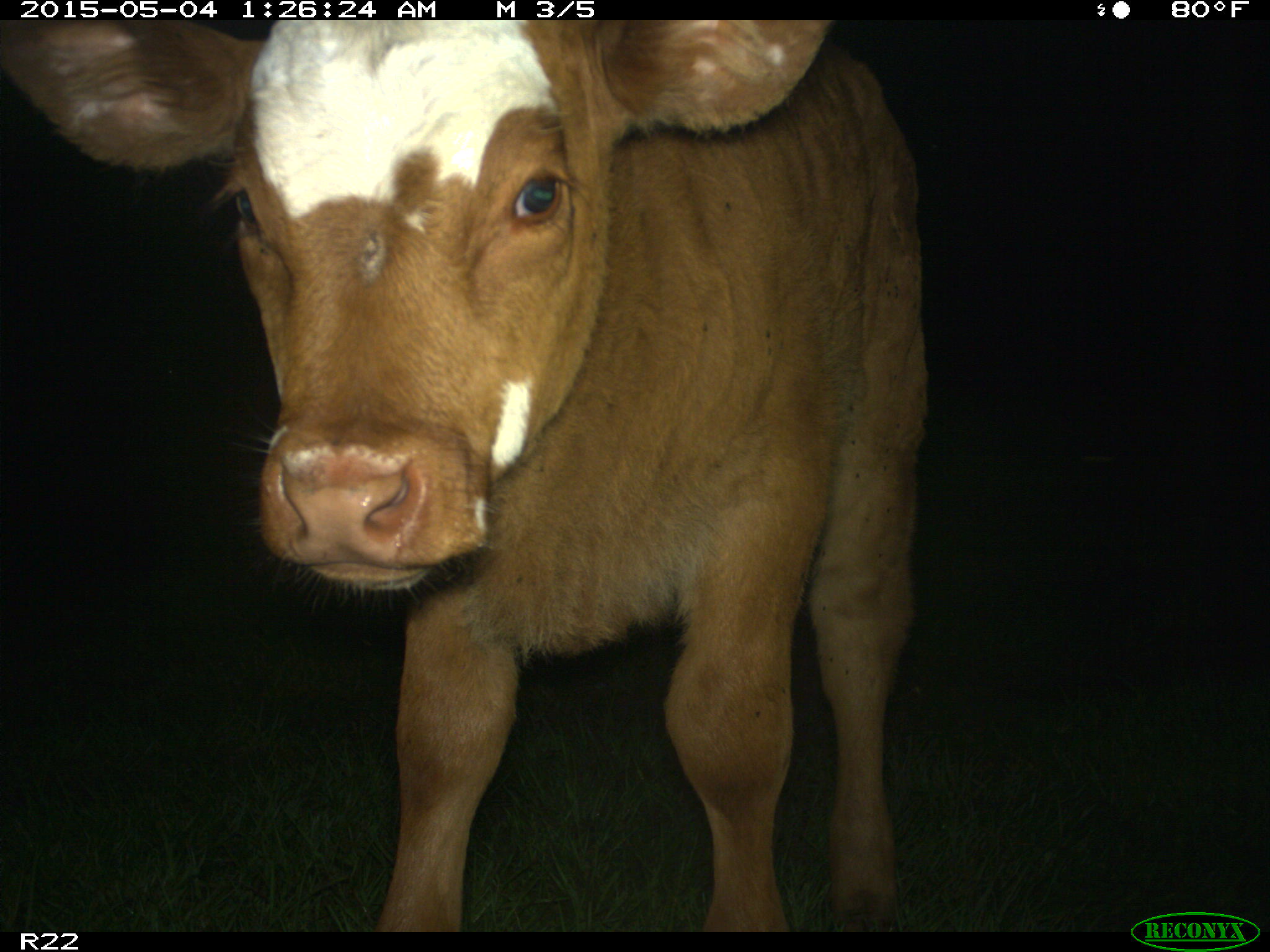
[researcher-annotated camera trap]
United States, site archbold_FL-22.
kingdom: Animalia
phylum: Chordata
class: Mammalia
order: Artiodactyla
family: Bovidae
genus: Bos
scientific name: Bos taurus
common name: domestic cow